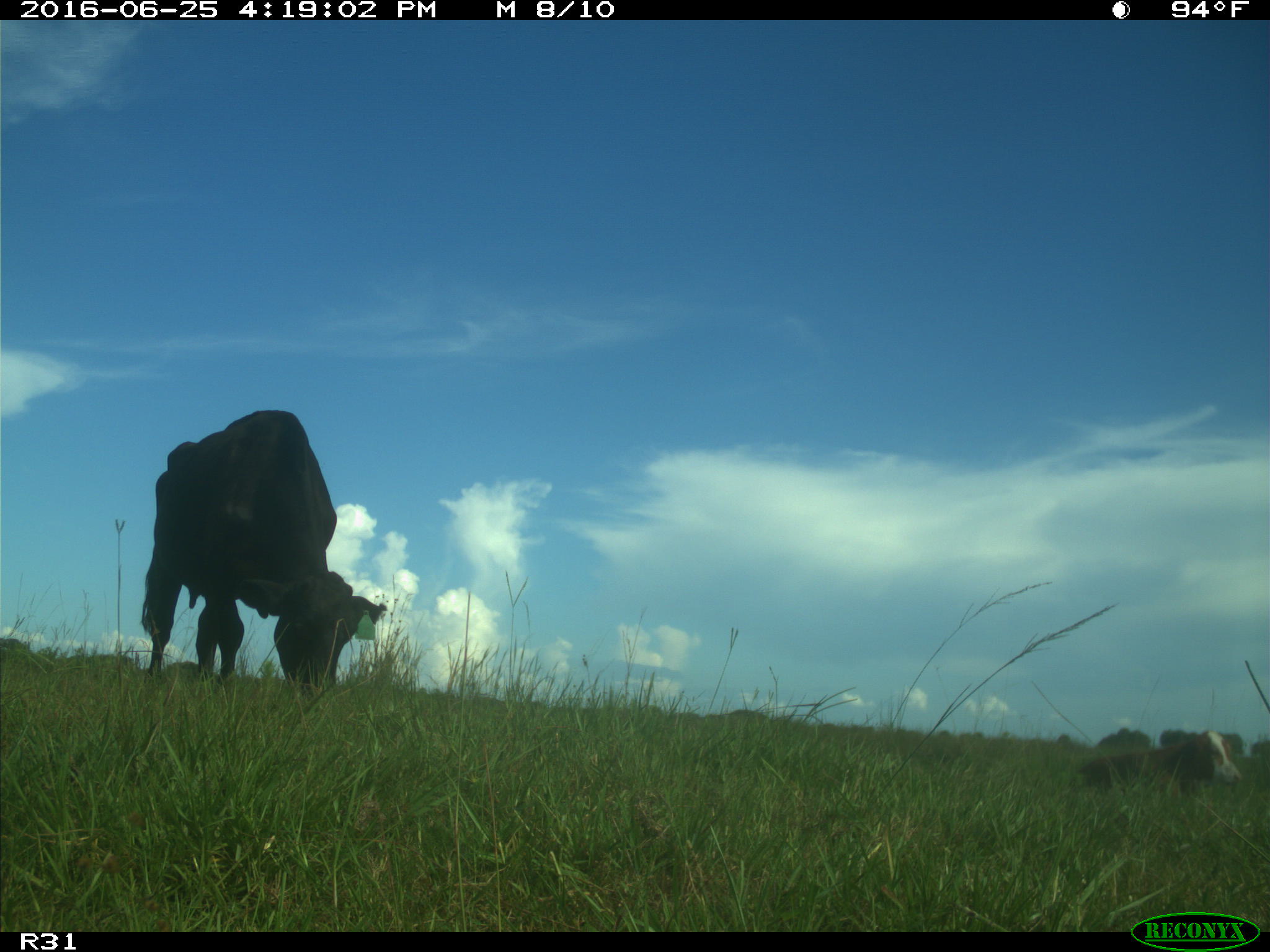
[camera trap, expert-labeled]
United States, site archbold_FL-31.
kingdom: Animalia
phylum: Chordata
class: Mammalia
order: Artiodactyla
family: Bovidae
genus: Bos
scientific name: Bos taurus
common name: domestic cow